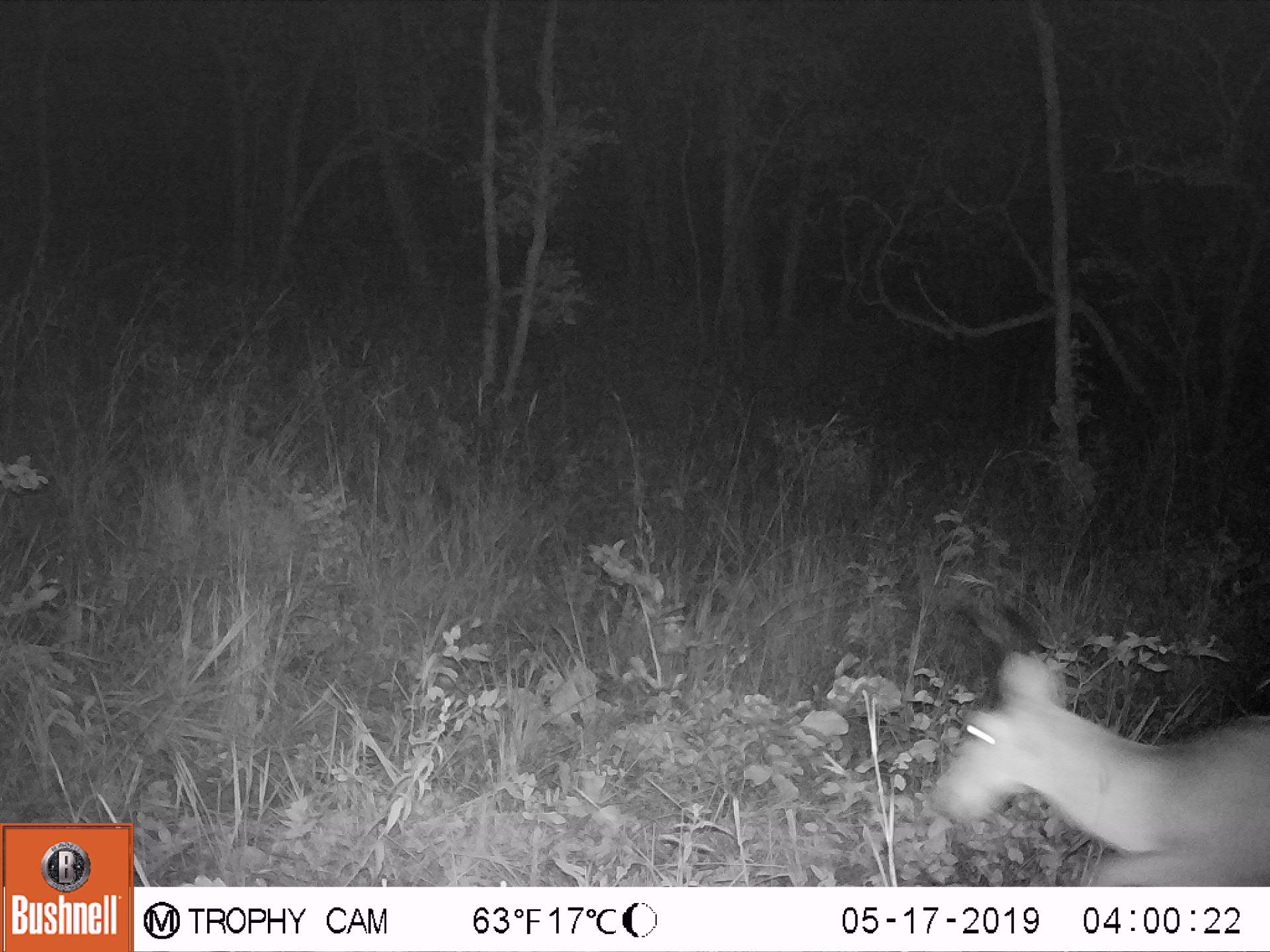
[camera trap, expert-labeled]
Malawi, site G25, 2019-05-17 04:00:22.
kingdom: Animalia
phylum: Chordata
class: Mammalia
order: Artiodactyla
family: Bovidae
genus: Redunca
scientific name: Redunca arundinum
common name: southern reedbuck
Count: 1.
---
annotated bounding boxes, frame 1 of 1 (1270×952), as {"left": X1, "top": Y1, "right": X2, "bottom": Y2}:
southern reedbuck: {"left": 924, "top": 594, "right": 1268, "bottom": 884}